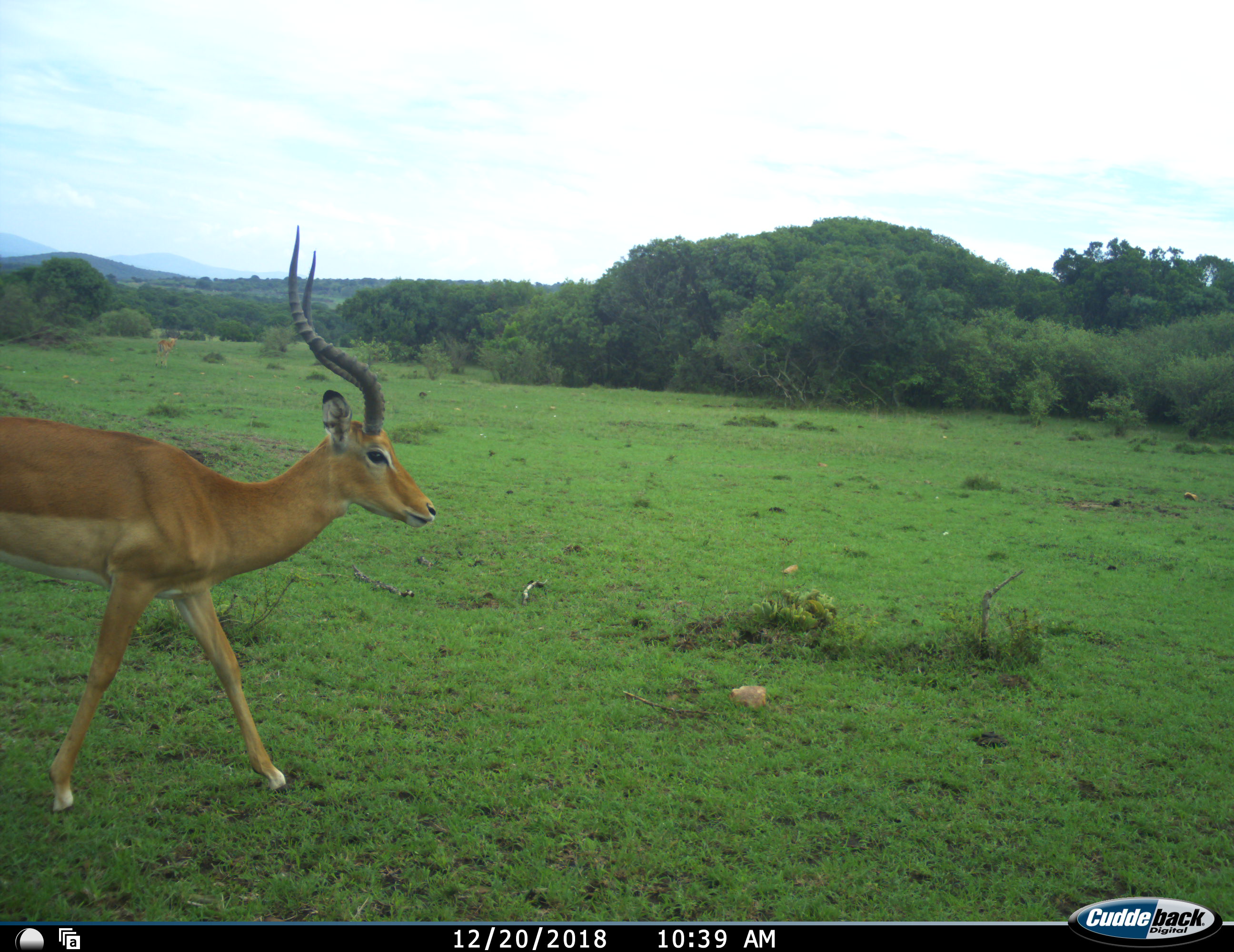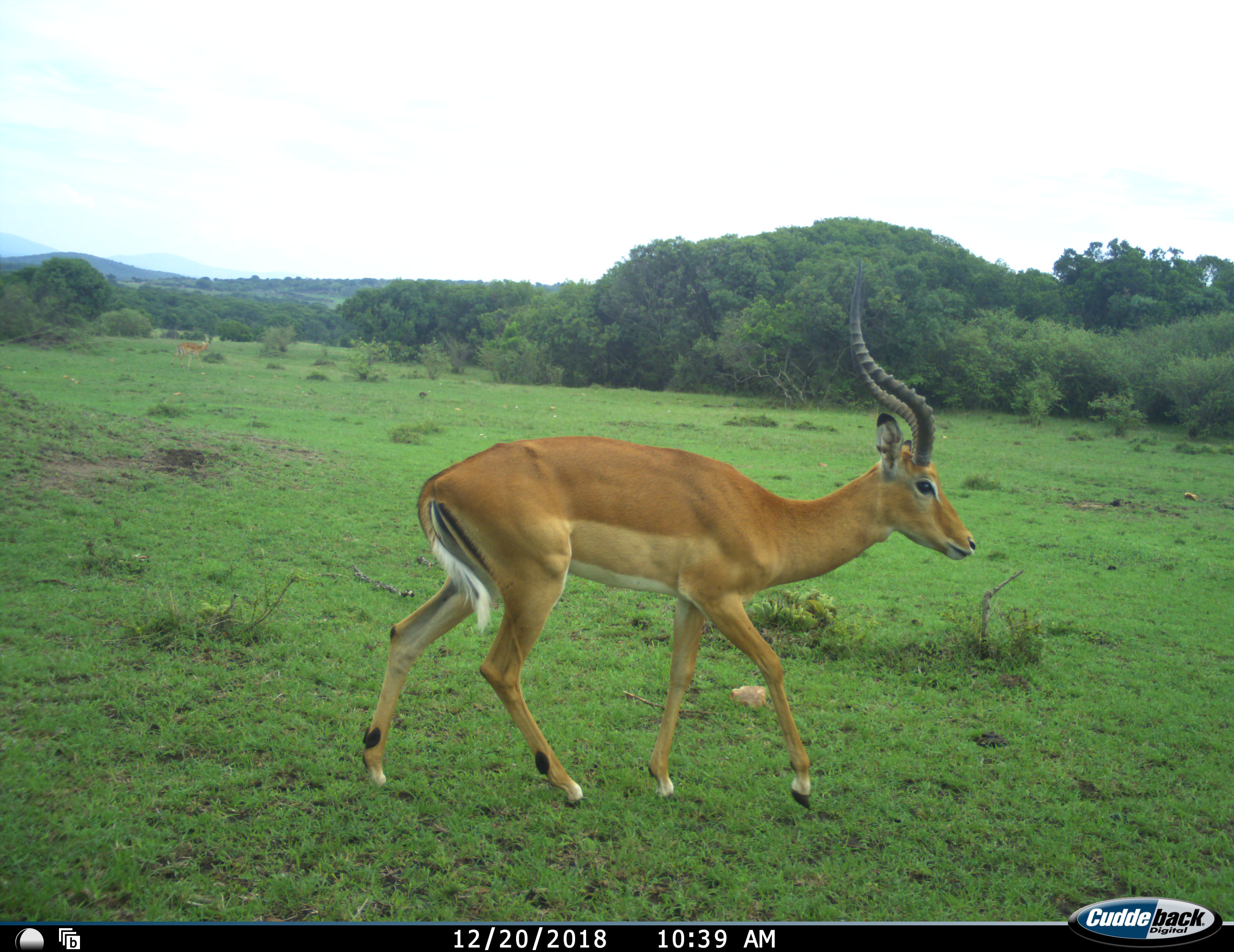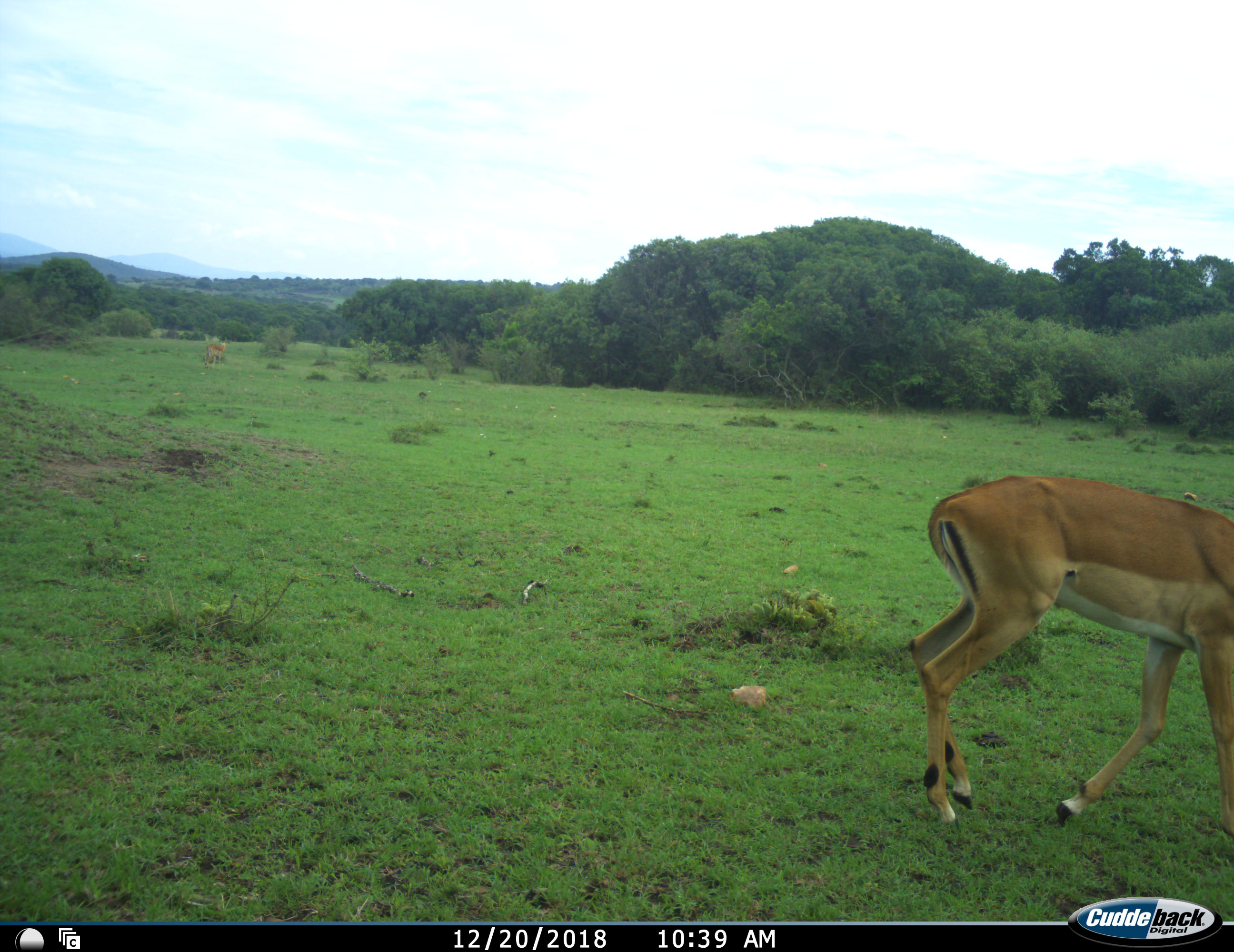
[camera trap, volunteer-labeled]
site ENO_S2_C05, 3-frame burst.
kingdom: Animalia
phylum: Chordata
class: Mammalia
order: Artiodactyla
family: Bovidae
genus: Aepyceros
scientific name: Aepyceros melampus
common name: impala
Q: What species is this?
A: Impala (Aepyceros melampus).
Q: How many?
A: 2.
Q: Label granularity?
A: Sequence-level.